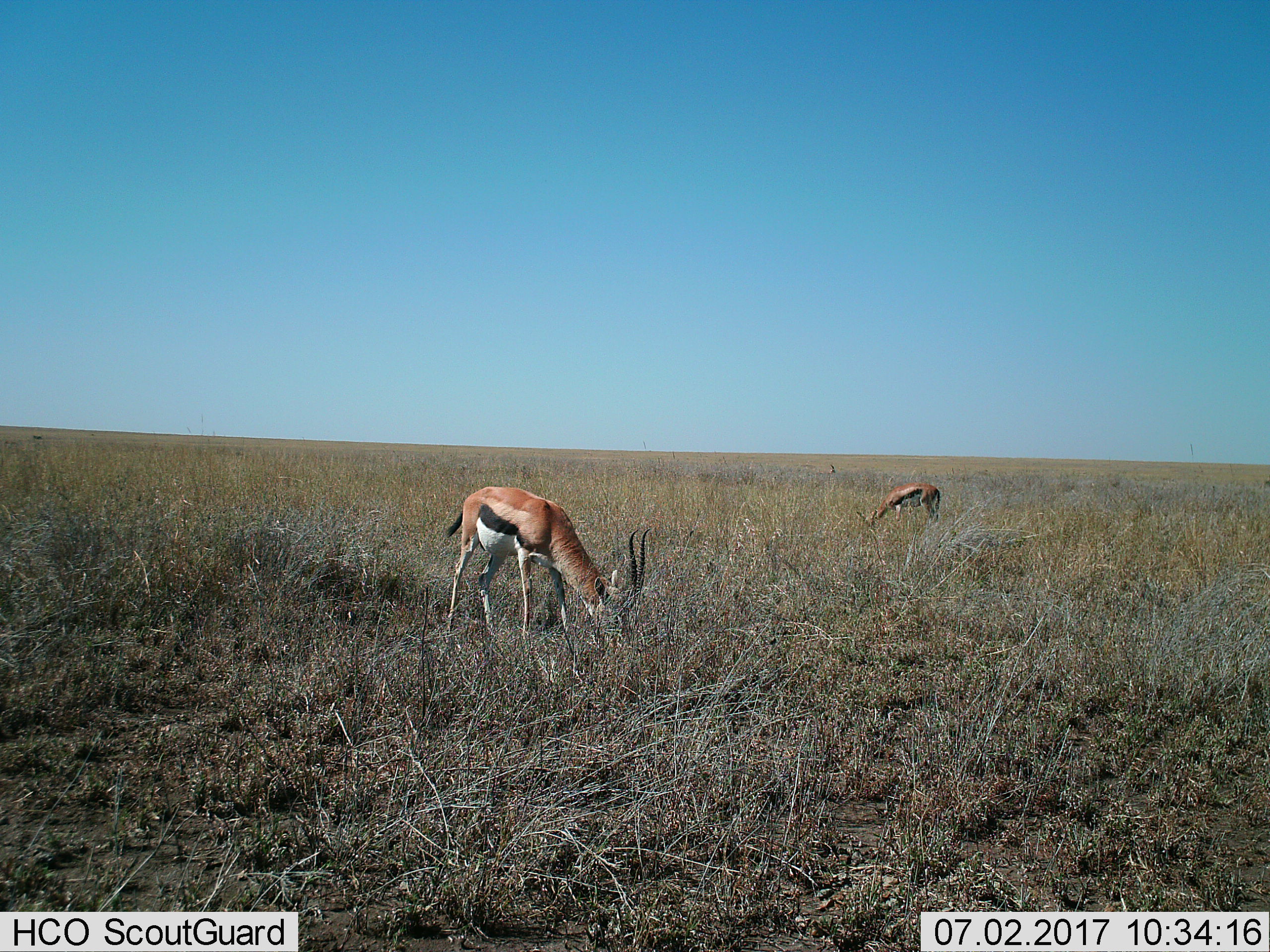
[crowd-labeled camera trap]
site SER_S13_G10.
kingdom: Animalia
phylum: Chordata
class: Mammalia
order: Artiodactyla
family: Bovidae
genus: Eudorcas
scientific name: Eudorcas thomsonii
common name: thomson's gazelle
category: gazellethomsons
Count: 2.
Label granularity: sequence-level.